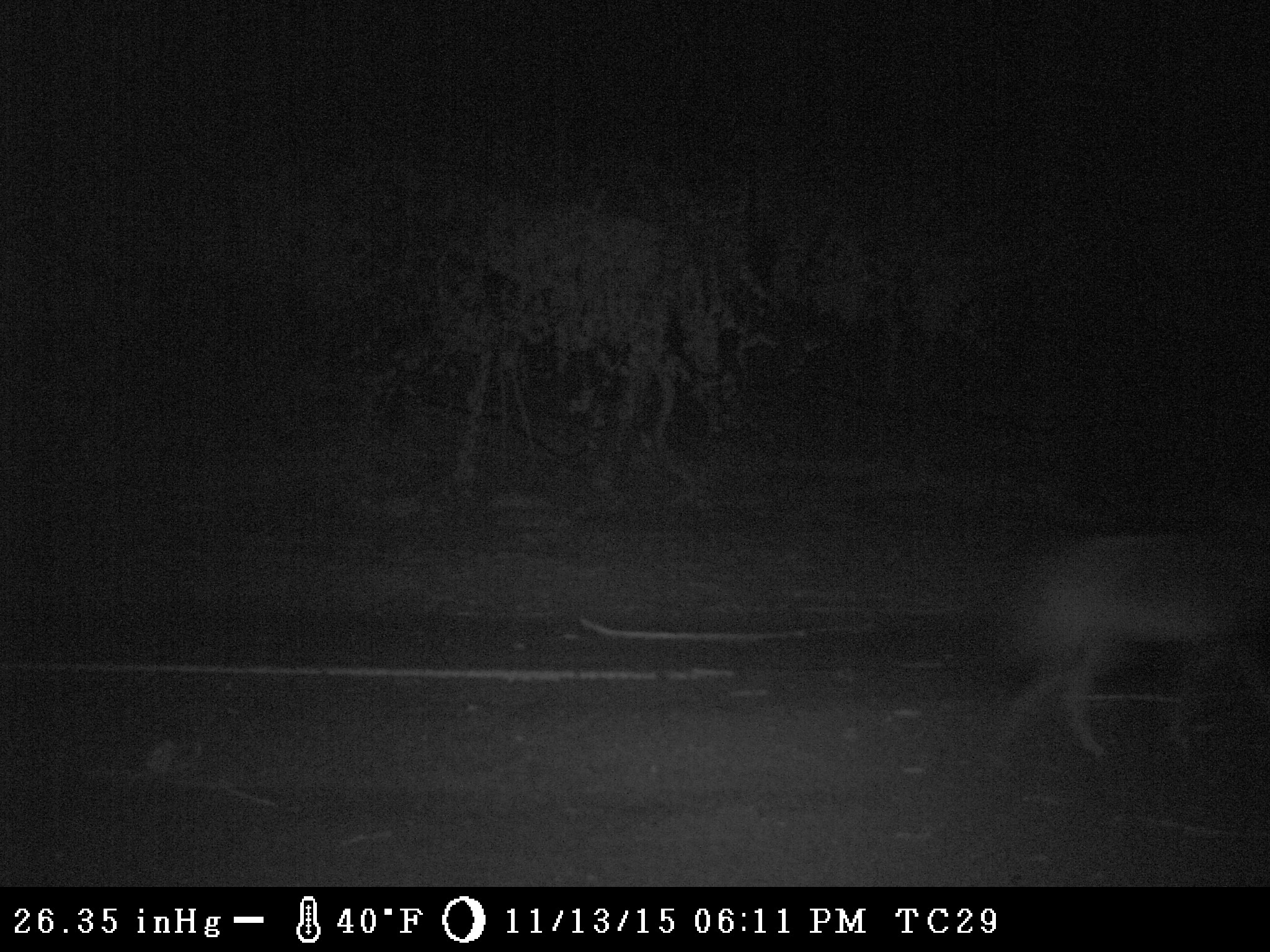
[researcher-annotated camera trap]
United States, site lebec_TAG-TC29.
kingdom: Animalia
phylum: Chordata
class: Mammalia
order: Carnivora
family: Canidae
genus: Canis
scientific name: Canis latrans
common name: coyote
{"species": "Canis latrans (coyote)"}